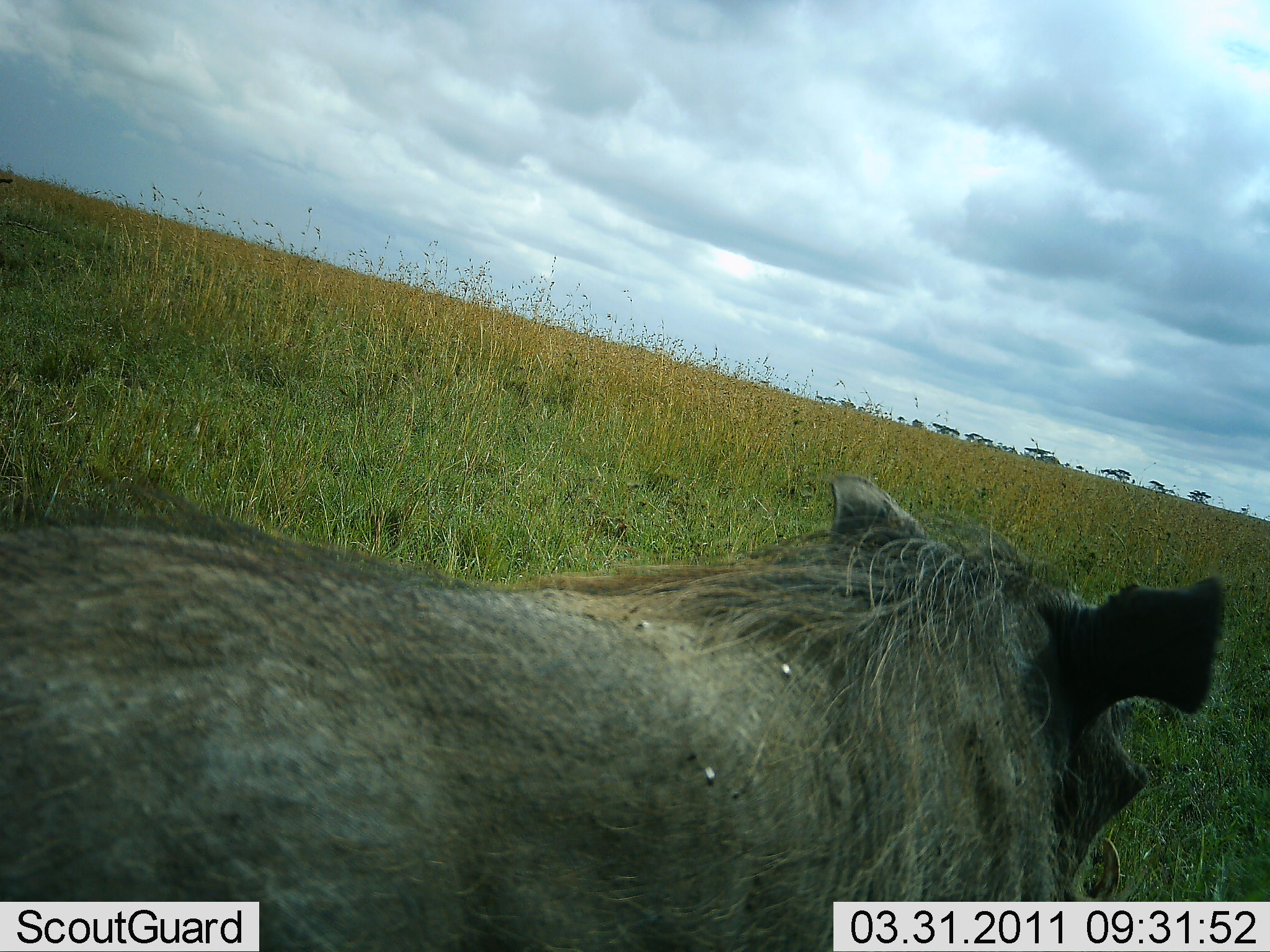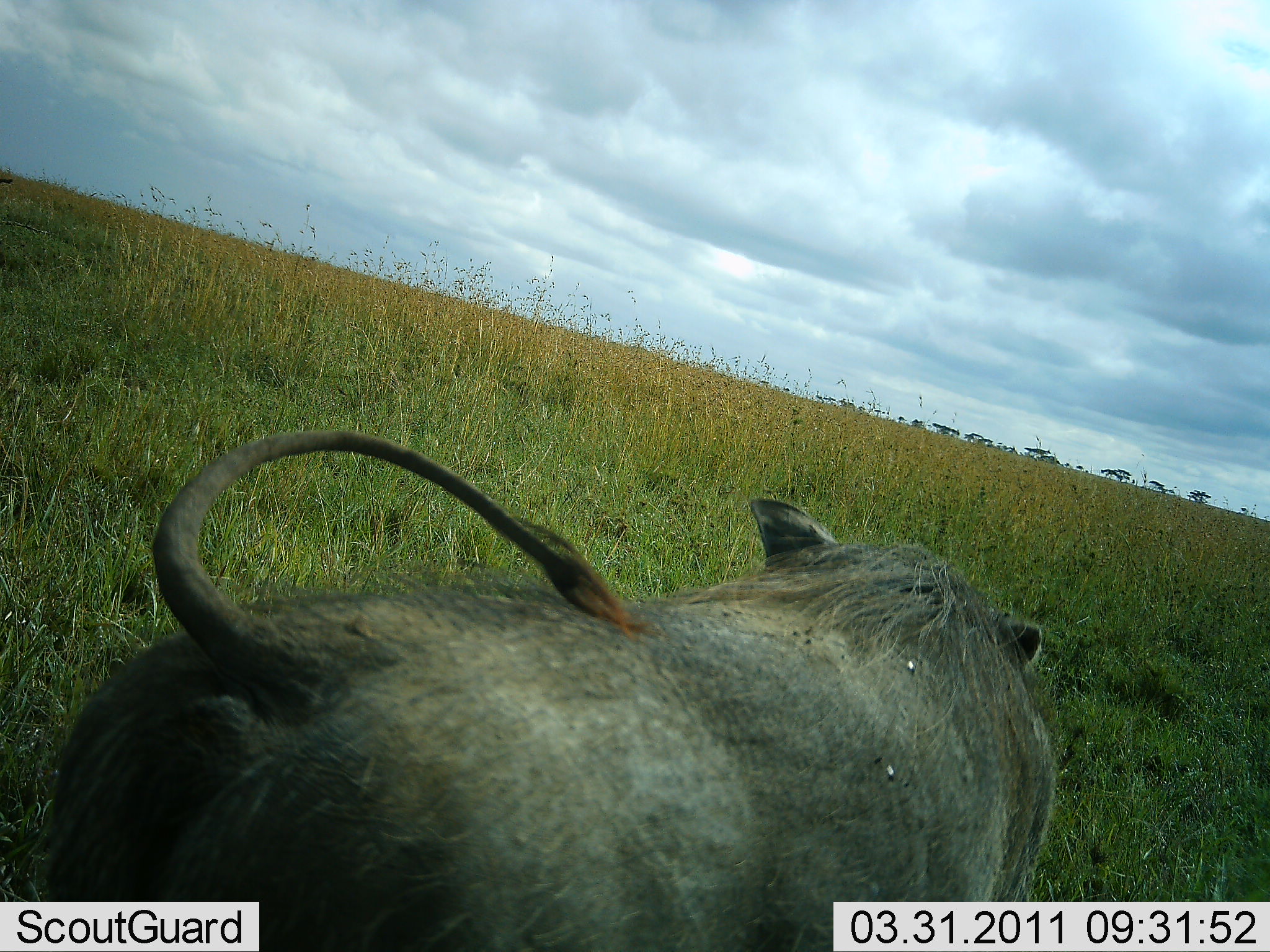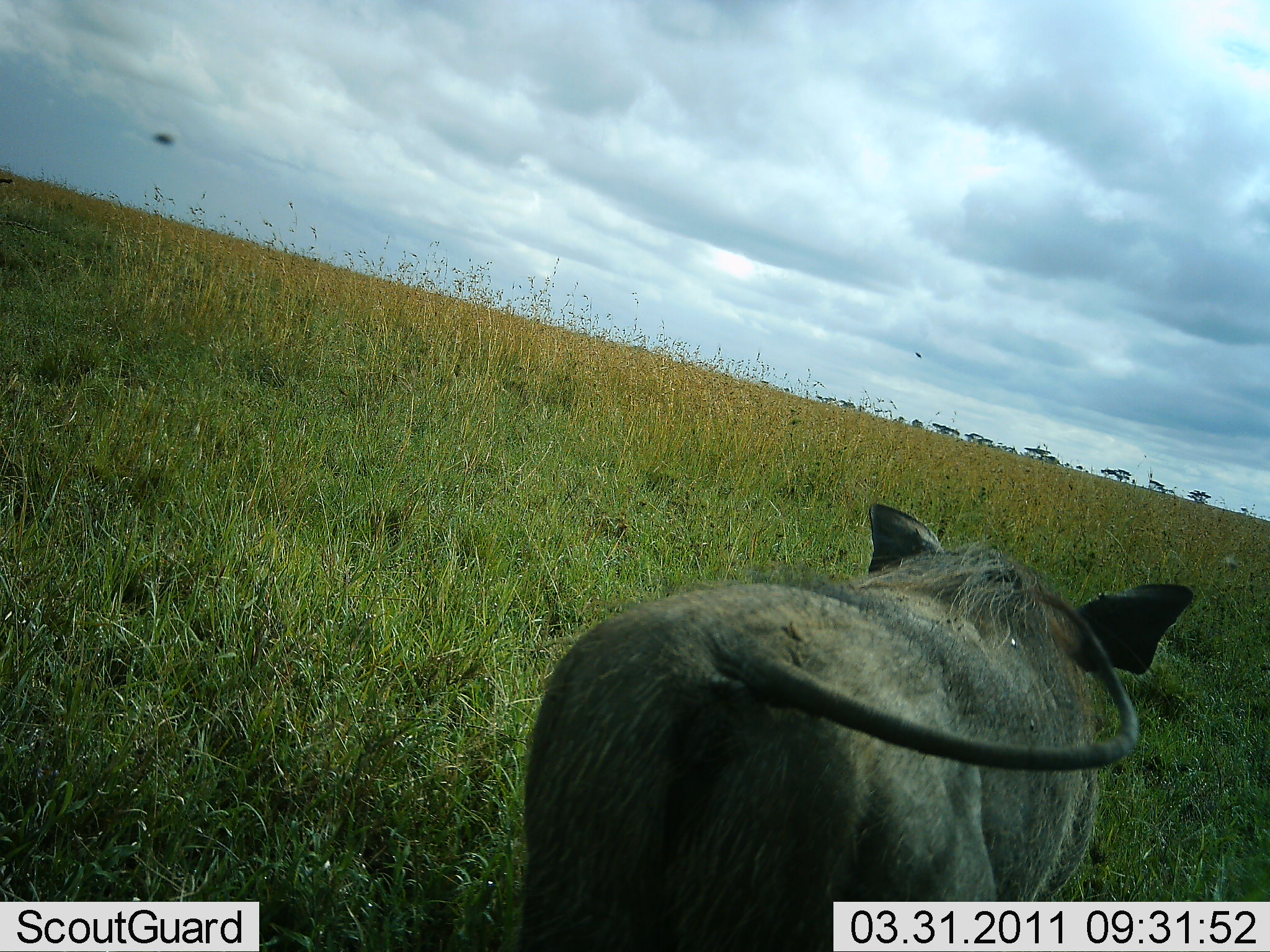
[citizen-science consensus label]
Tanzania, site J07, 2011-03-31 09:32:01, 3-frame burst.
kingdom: Animalia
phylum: Chordata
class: Mammalia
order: Artiodactyla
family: Suidae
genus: Phacochoerus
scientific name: Phacochoerus africanus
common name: warthog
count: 1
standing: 17%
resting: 0%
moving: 83%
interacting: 0%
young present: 0%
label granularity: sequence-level